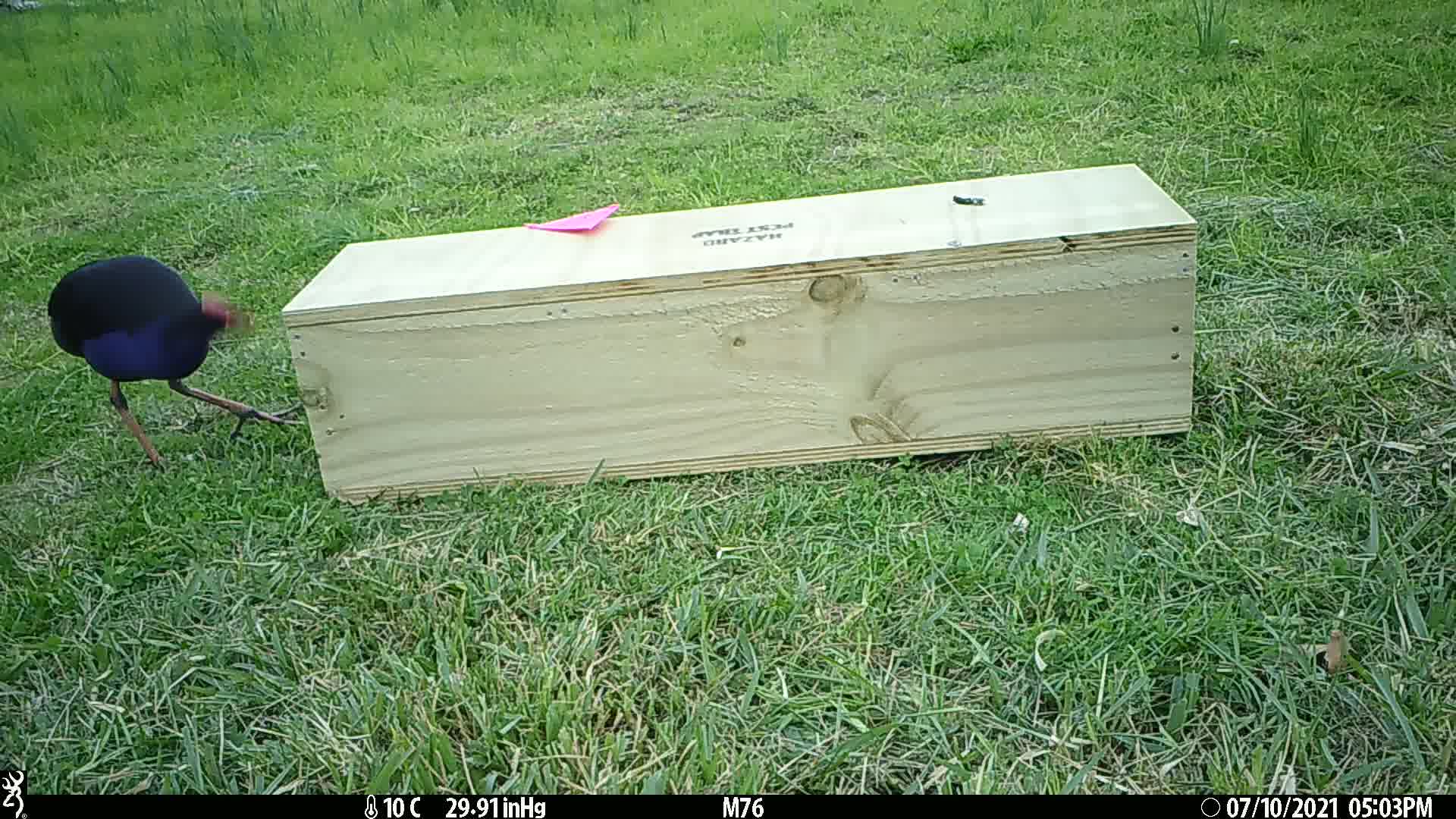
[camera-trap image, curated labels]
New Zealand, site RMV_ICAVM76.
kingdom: Animalia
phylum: Chordata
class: Aves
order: Gruiformes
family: Rallidae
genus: Porphyrio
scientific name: Porphyrio melanotus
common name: australasian swamphen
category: pukeko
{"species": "pukeko (australasian swamphen) (Porphyrio melanotus)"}